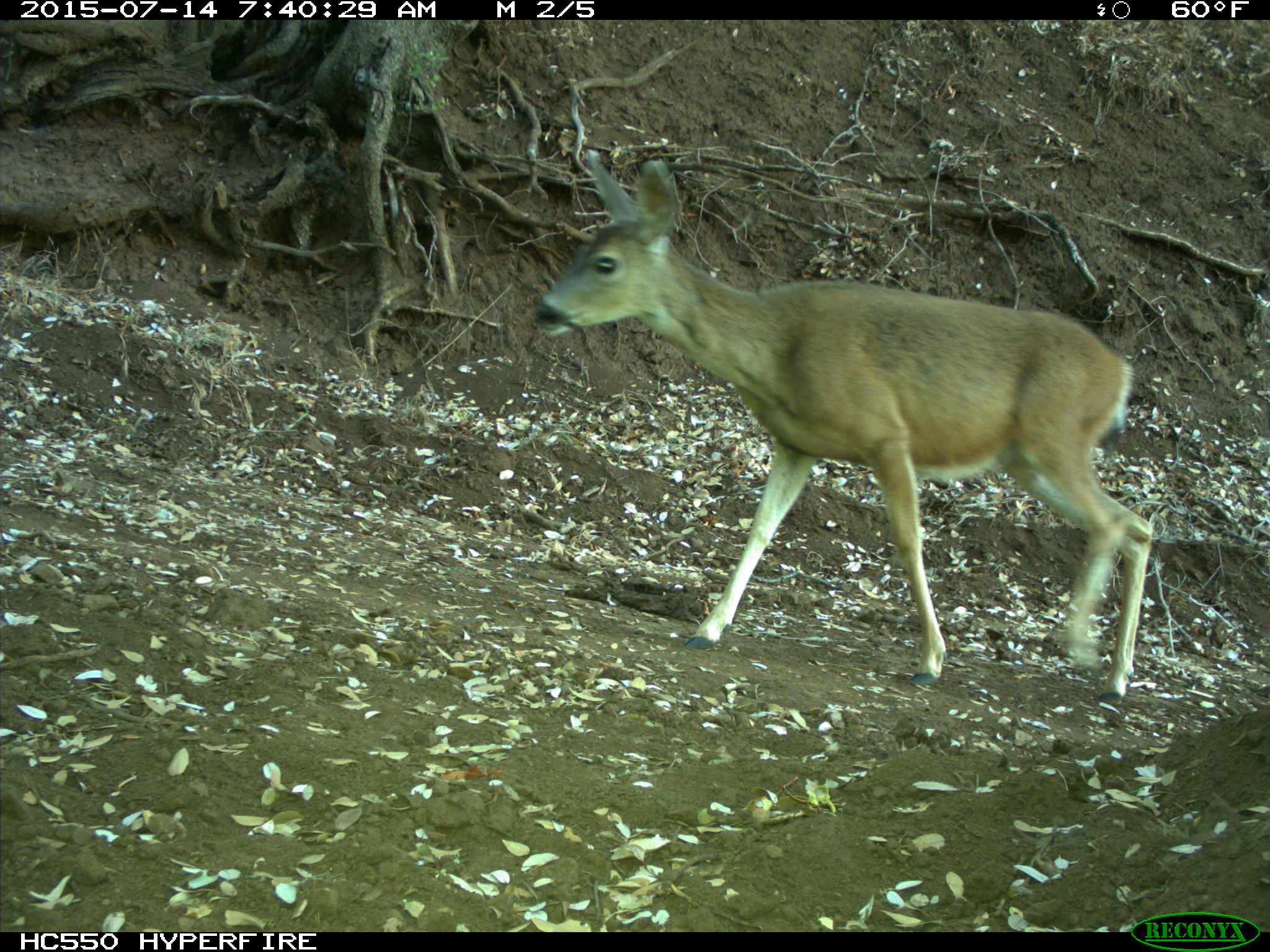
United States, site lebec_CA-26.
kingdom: Animalia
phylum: Chordata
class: Mammalia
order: Artiodactyla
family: Cervidae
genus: Odocoileus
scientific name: Odocoileus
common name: deer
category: unidentified deer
Unidentified deer (deer) (Odocoileus).